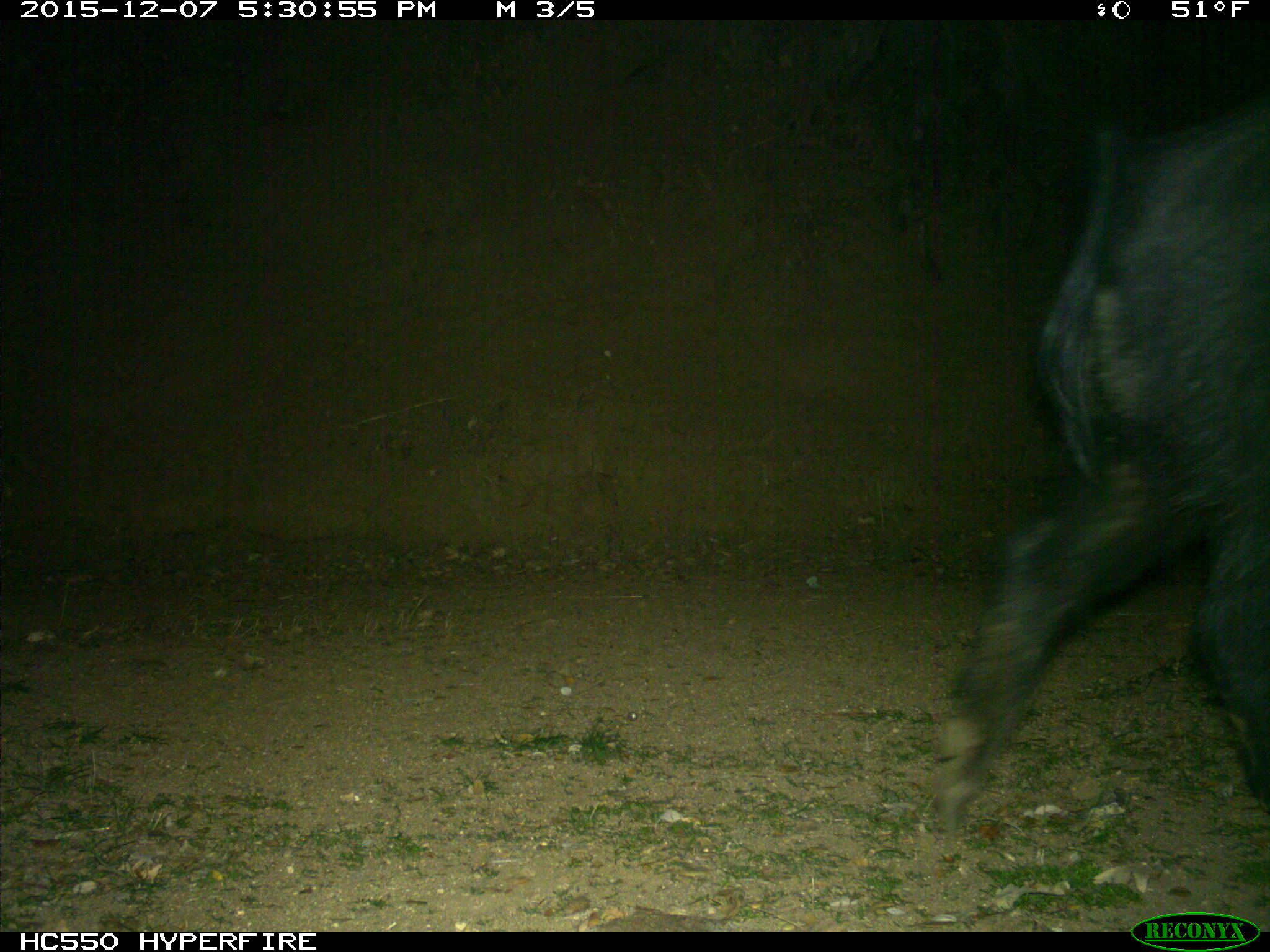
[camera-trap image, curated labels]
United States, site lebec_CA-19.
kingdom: Animalia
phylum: Chordata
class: Mammalia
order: Artiodactyla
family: Suidae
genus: Sus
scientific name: Sus scrofa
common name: wild boar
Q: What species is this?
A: Sus scrofa (wild boar).